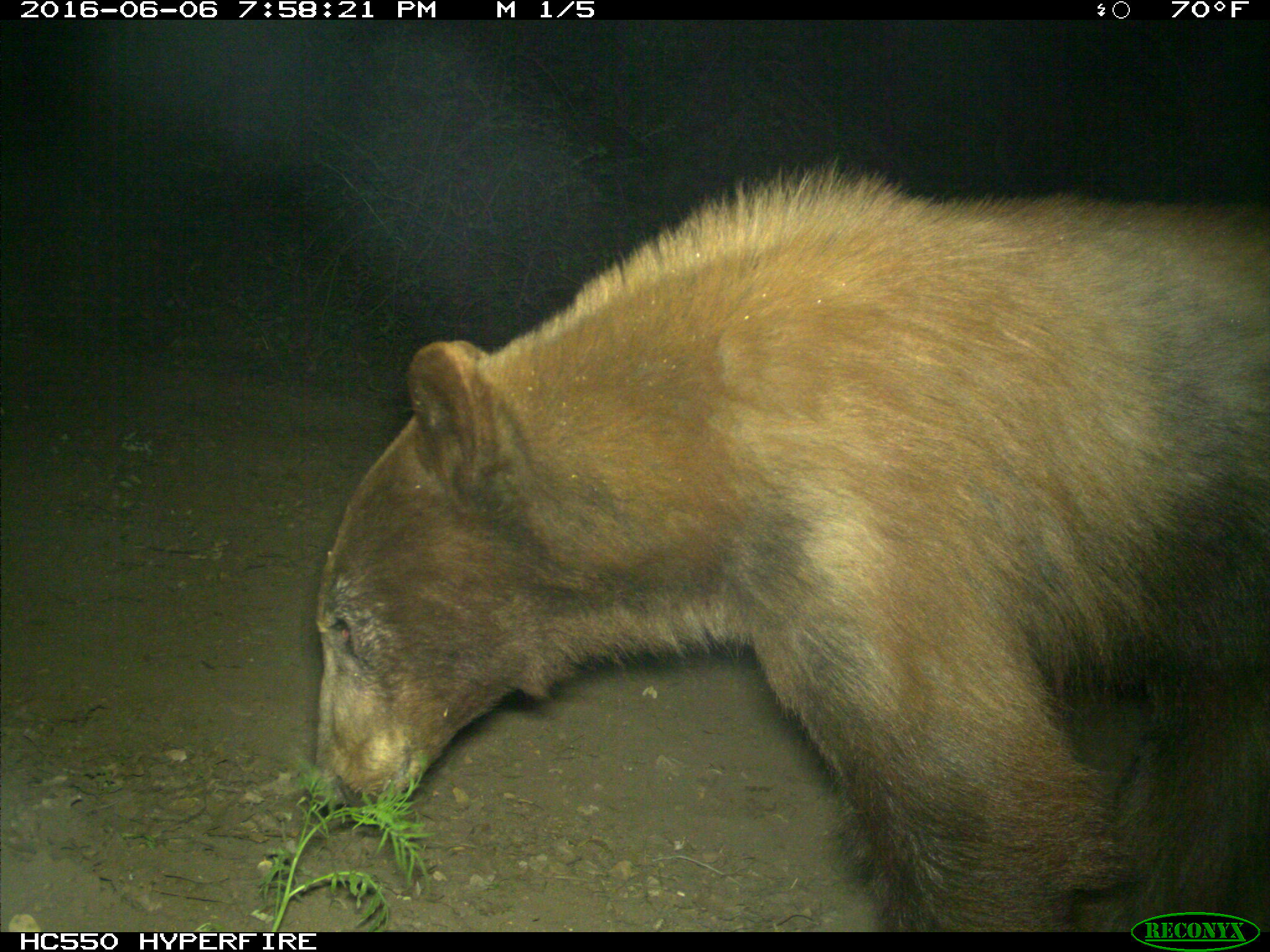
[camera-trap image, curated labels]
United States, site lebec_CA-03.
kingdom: Animalia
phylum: Chordata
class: Mammalia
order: Carnivora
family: Ursidae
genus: Ursus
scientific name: Ursus americanus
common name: american black bear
Ursus americanus (american black bear).